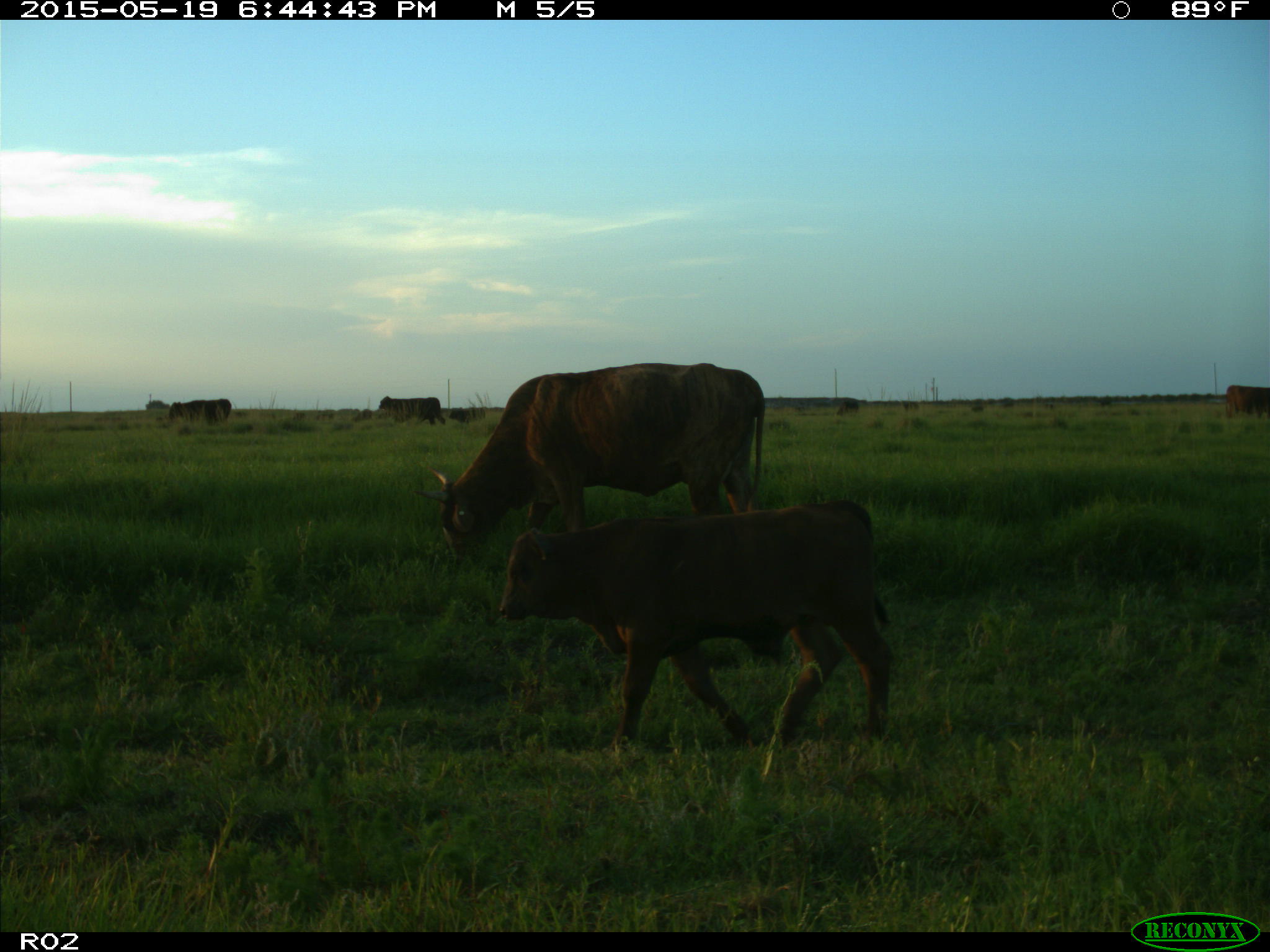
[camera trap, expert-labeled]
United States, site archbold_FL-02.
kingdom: Animalia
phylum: Chordata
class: Mammalia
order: Artiodactyla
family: Bovidae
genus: Bos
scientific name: Bos taurus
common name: domestic cow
Bos taurus (domestic cow).